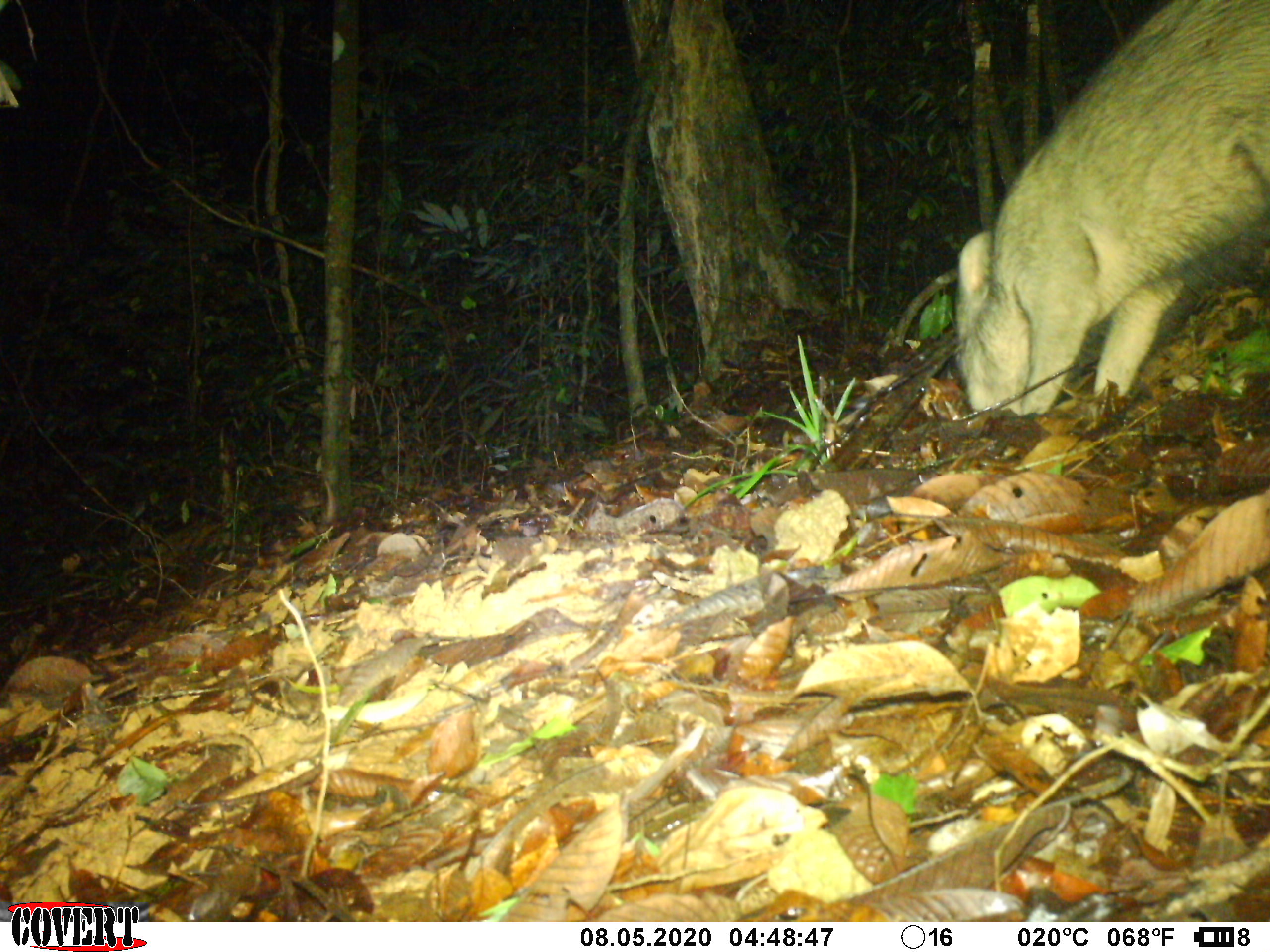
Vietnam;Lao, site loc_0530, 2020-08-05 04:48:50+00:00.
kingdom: Animalia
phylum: Chordata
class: Mammalia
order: Artiodactyla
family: Suidae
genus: Sus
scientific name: Sus scrofa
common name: eurasian wild pig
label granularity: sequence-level